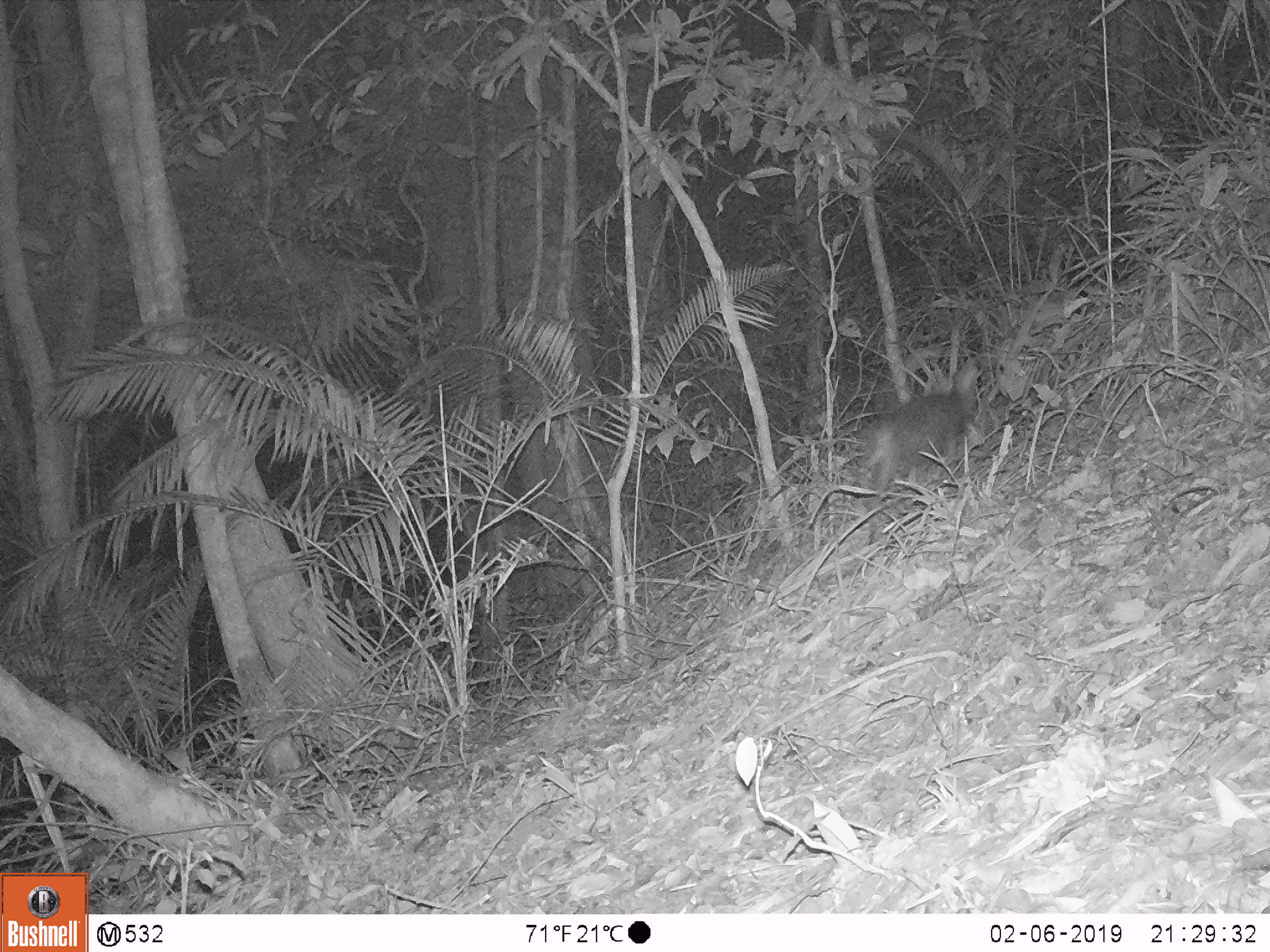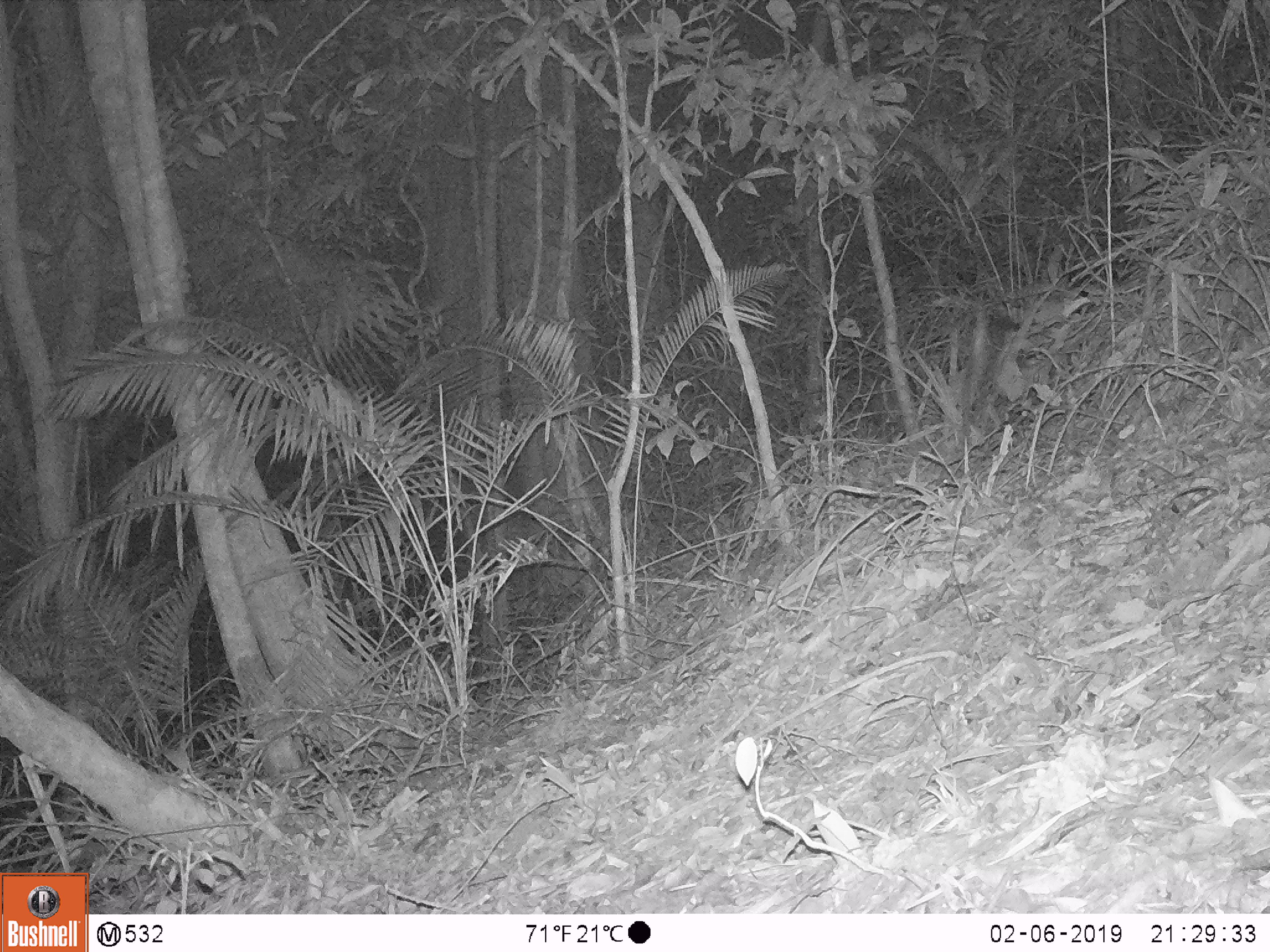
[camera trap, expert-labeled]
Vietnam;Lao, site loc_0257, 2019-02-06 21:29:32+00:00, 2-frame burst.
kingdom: Animalia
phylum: Chordata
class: Mammalia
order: Artiodactyla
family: Cervidae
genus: Muntiacus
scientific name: Muntiacus rooseveltorum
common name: roosevelt's muntjac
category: roosevelts muntjac group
Roosevelts muntjac group (roosevelt's muntjac) (Muntiacus rooseveltorum). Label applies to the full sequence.